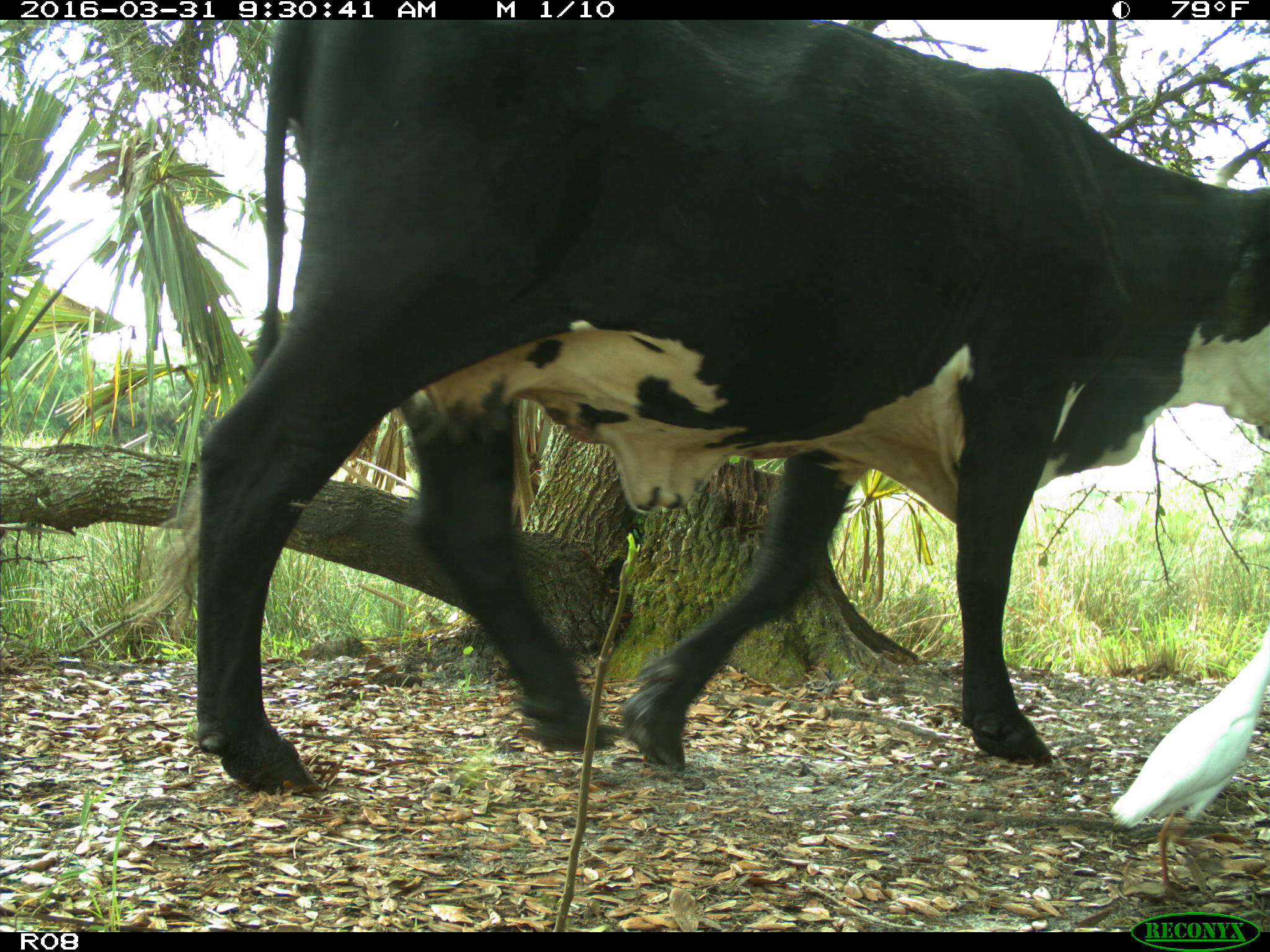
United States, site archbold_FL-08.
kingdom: Animalia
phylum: Chordata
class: Mammalia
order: Artiodactyla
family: Bovidae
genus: Bos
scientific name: Bos taurus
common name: domestic cow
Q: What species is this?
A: Bos taurus (domestic cow).